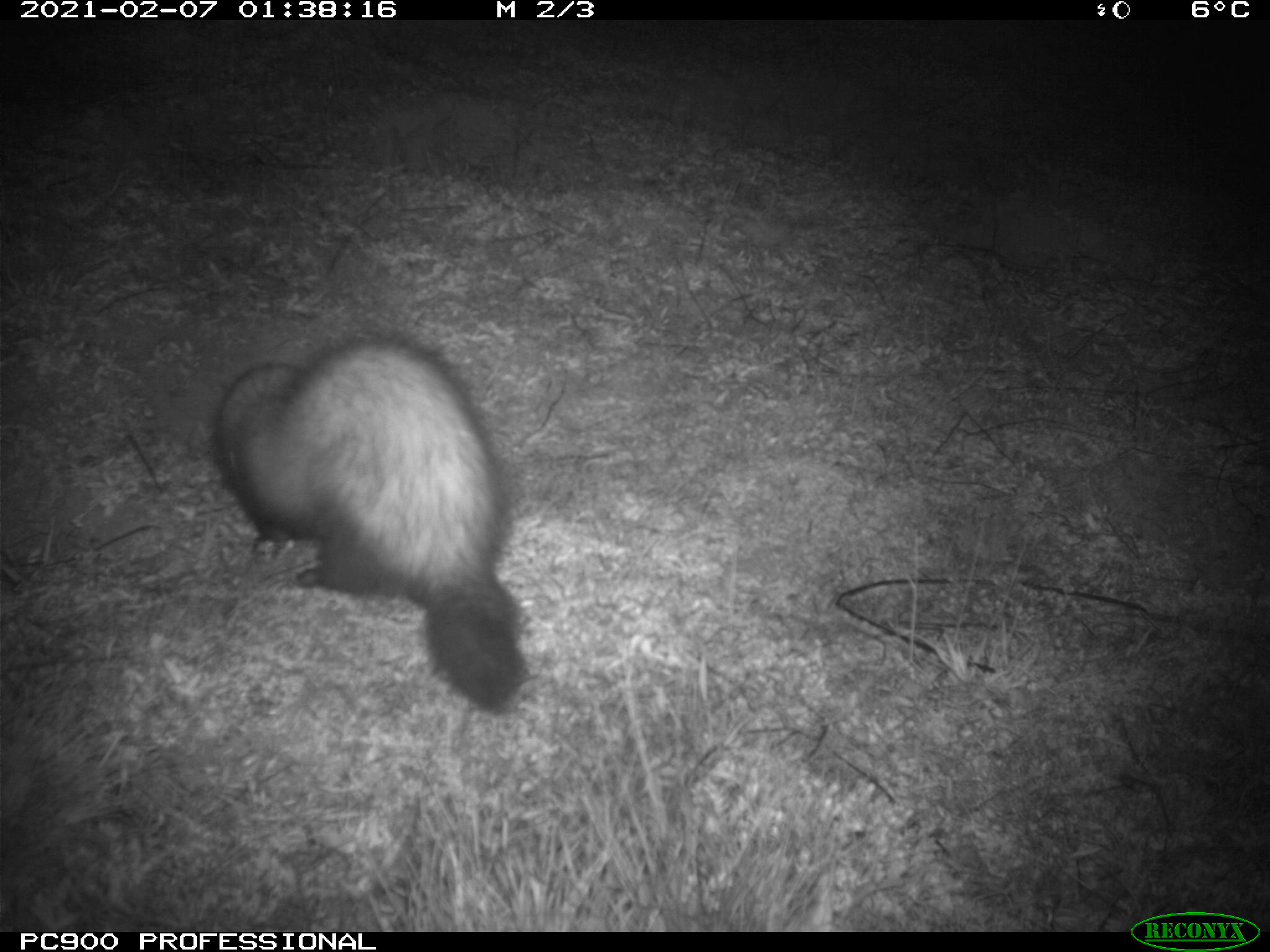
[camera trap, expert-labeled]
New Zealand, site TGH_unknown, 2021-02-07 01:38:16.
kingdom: Animalia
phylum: Chordata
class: Mammalia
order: Carnivora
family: Mustelidae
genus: Mustela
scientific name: Mustela furo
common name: ferret